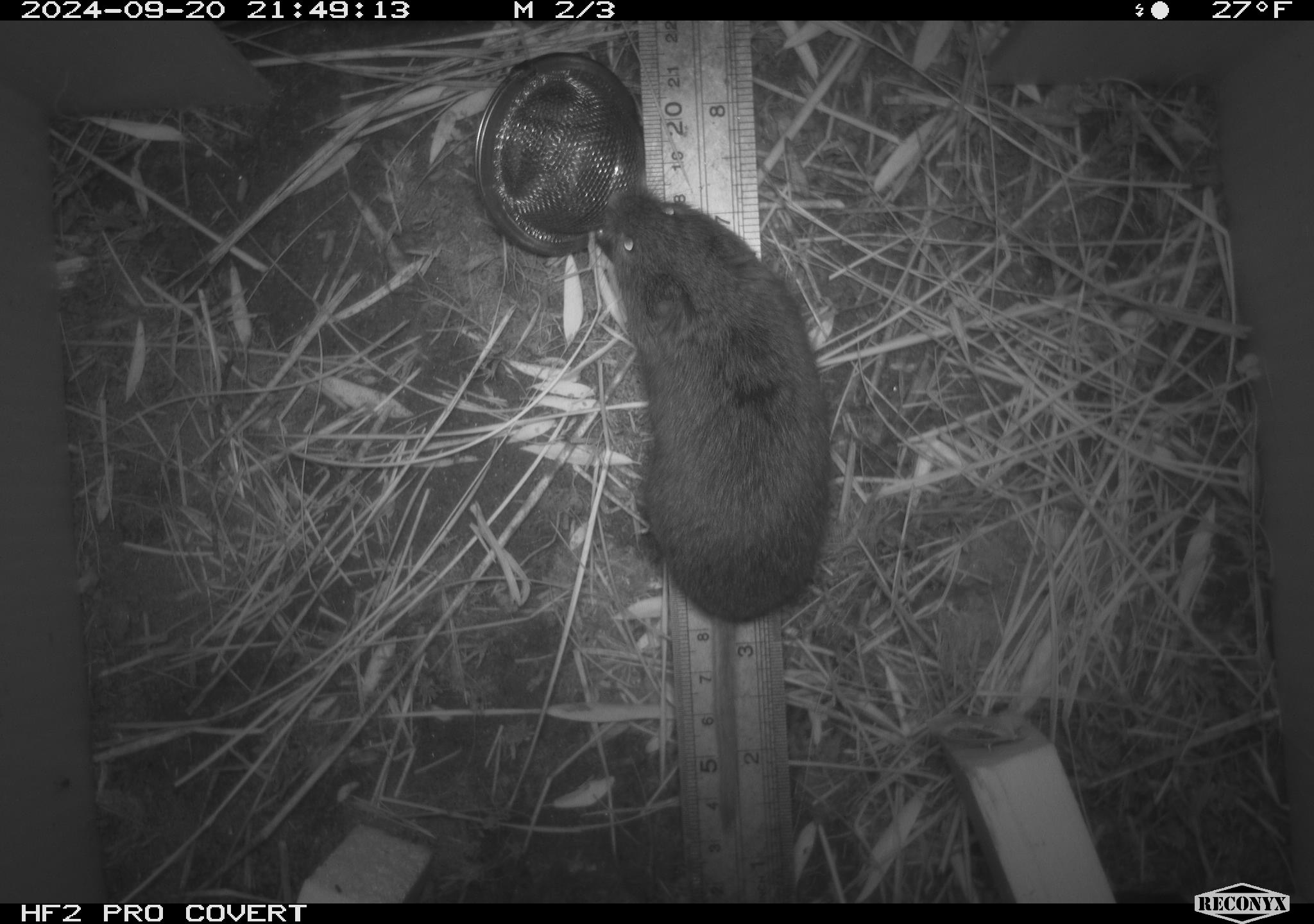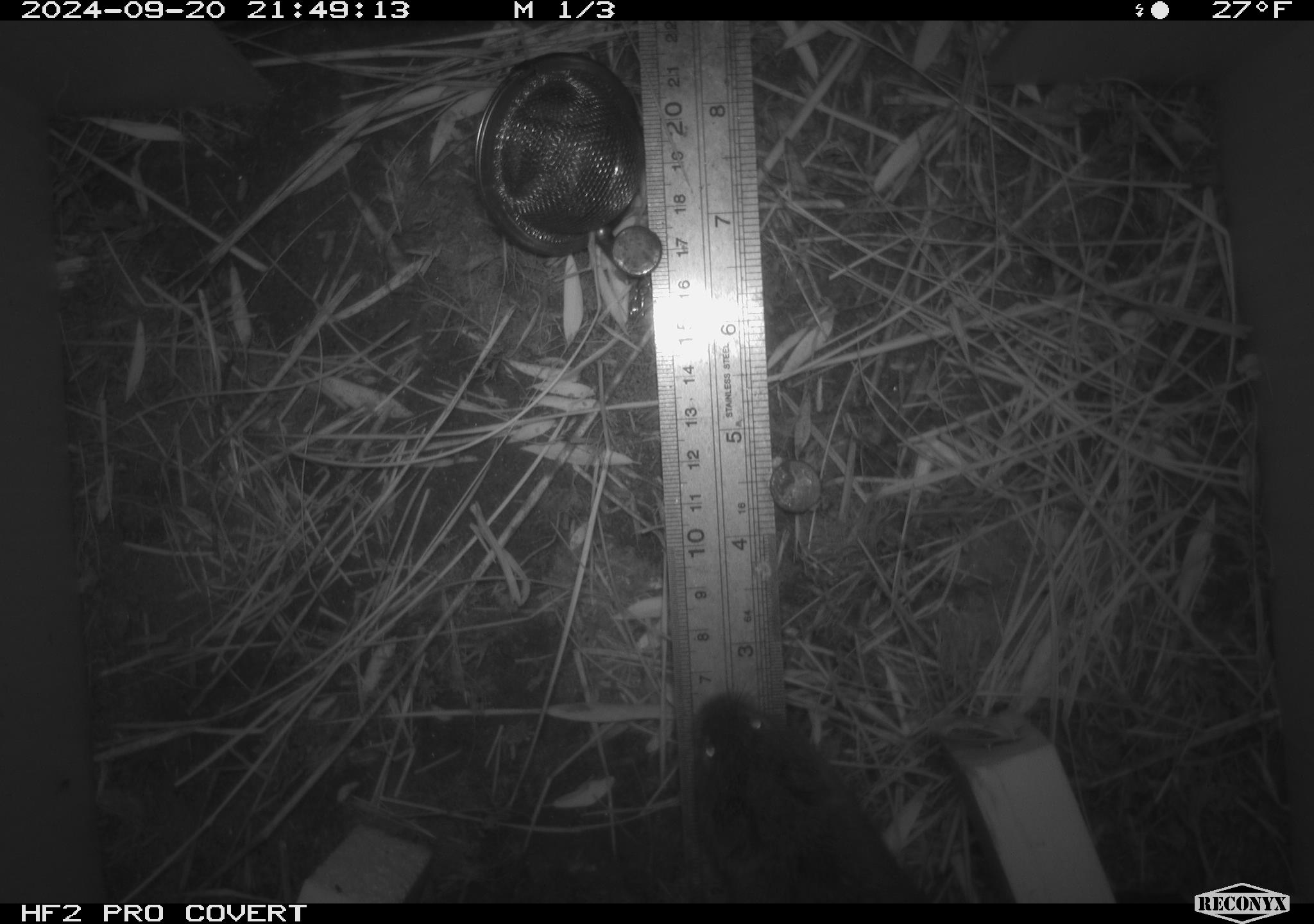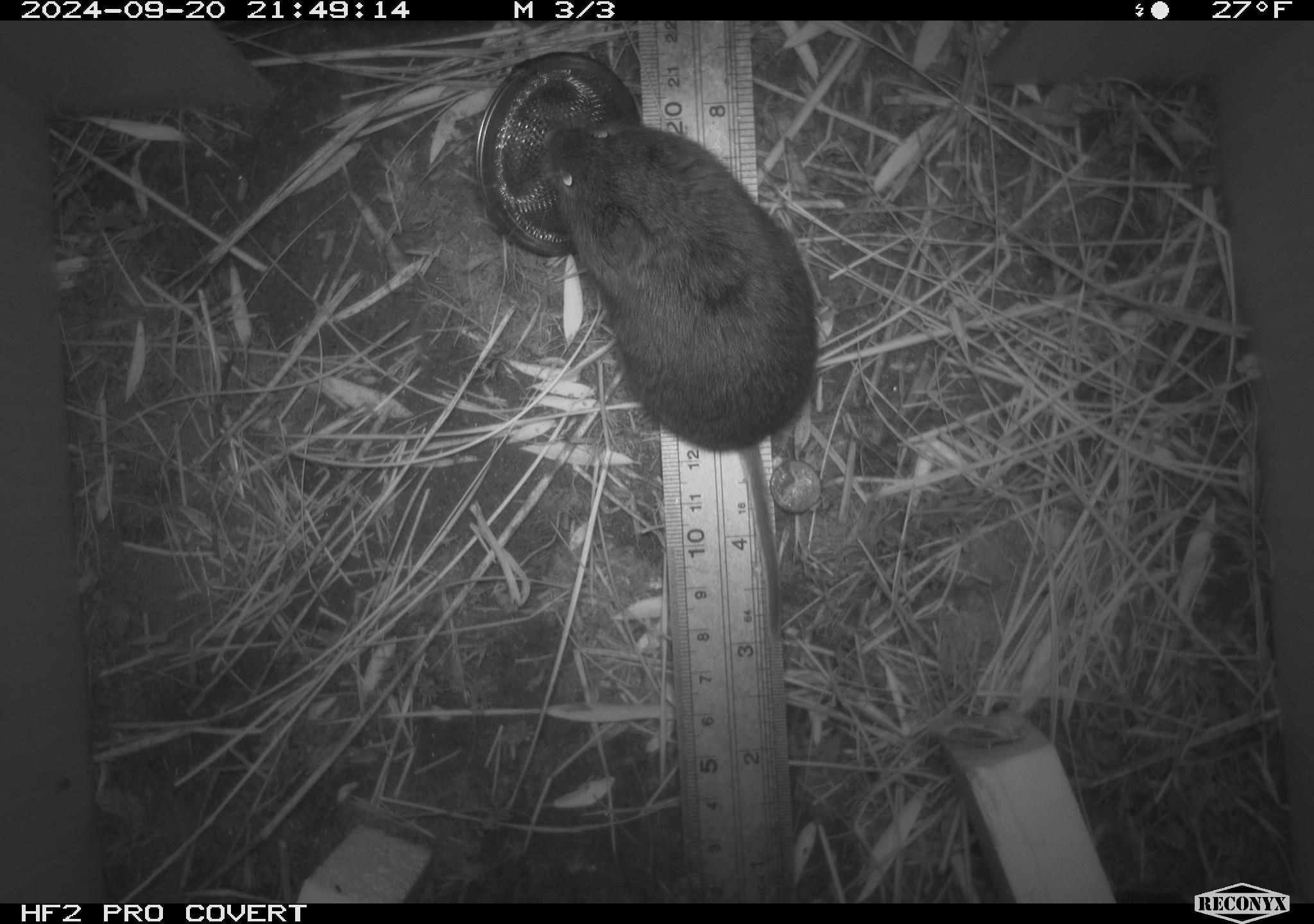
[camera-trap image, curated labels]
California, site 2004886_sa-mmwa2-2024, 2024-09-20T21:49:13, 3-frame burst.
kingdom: Animalia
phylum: Chordata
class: Mammalia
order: Rodentia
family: Cricetidae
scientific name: Arvicolinae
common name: voles, lemmings, and muskrats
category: arvicolinae subfamily